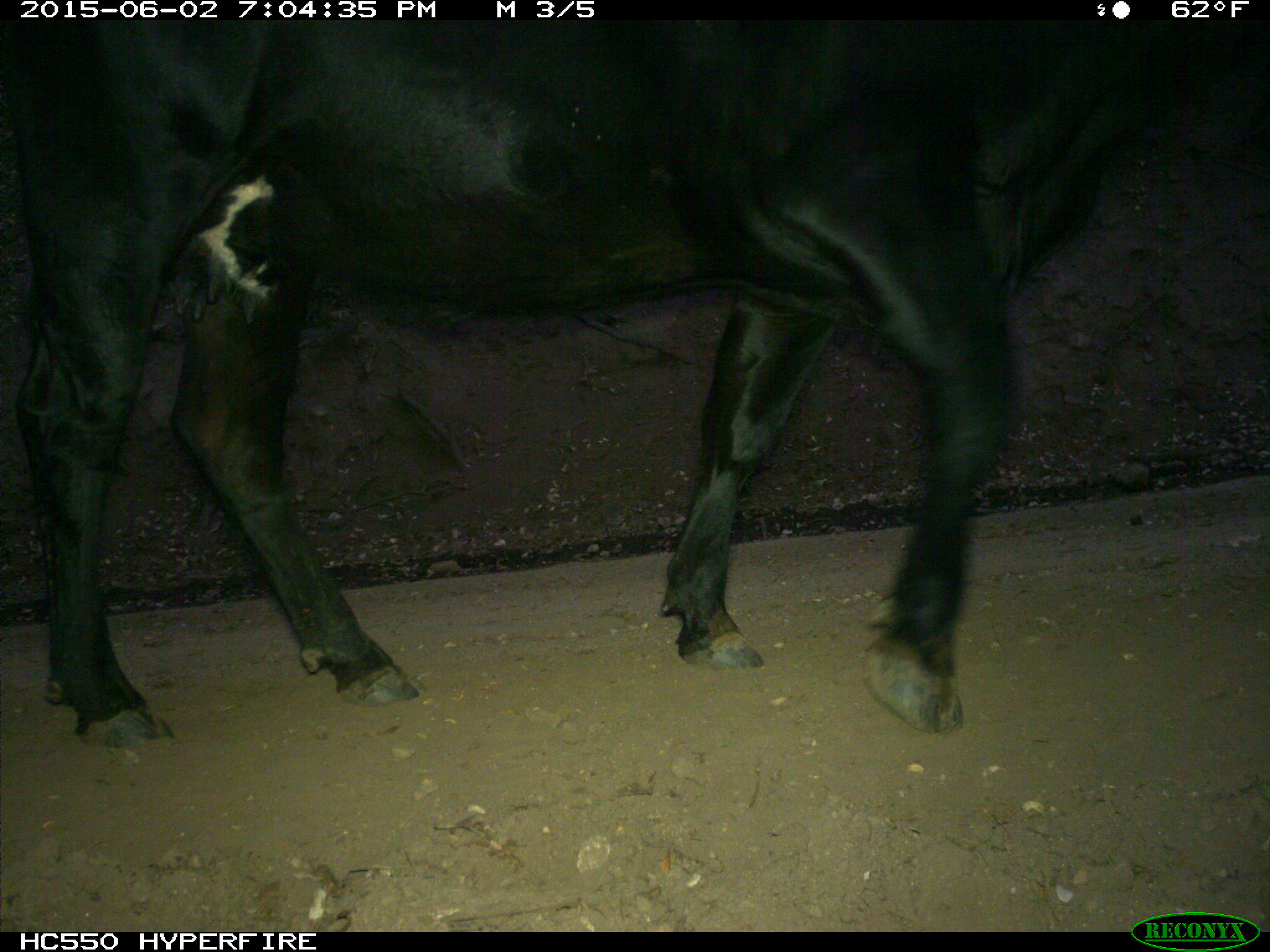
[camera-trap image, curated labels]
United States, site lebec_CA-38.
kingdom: Animalia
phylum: Chordata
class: Mammalia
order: Artiodactyla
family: Bovidae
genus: Bos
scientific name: Bos taurus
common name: domestic cow